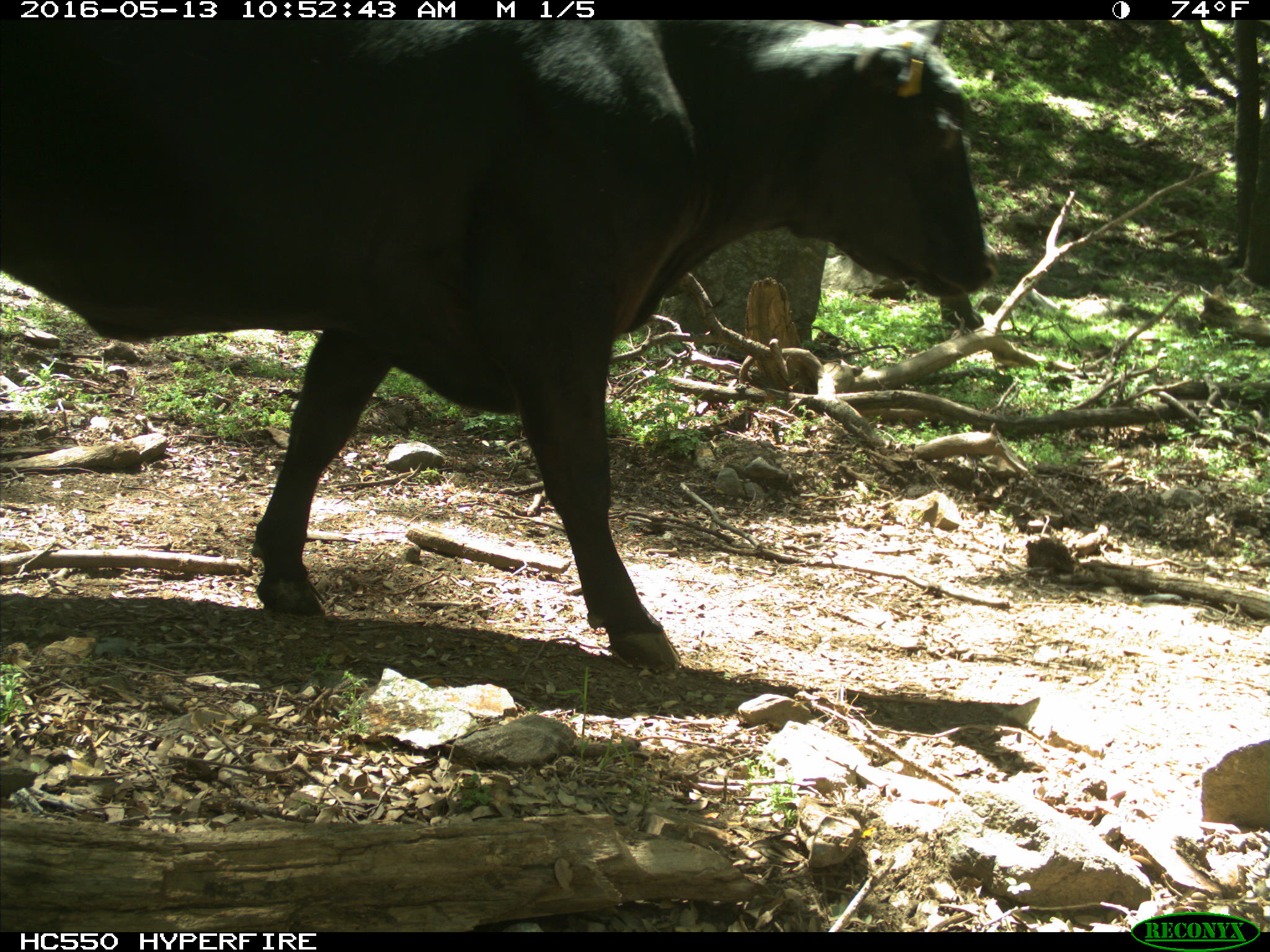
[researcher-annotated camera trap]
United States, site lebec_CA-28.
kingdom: Animalia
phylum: Chordata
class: Mammalia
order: Artiodactyla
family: Bovidae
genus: Bos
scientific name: Bos taurus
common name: domestic cow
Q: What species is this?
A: Bos taurus (domestic cow).